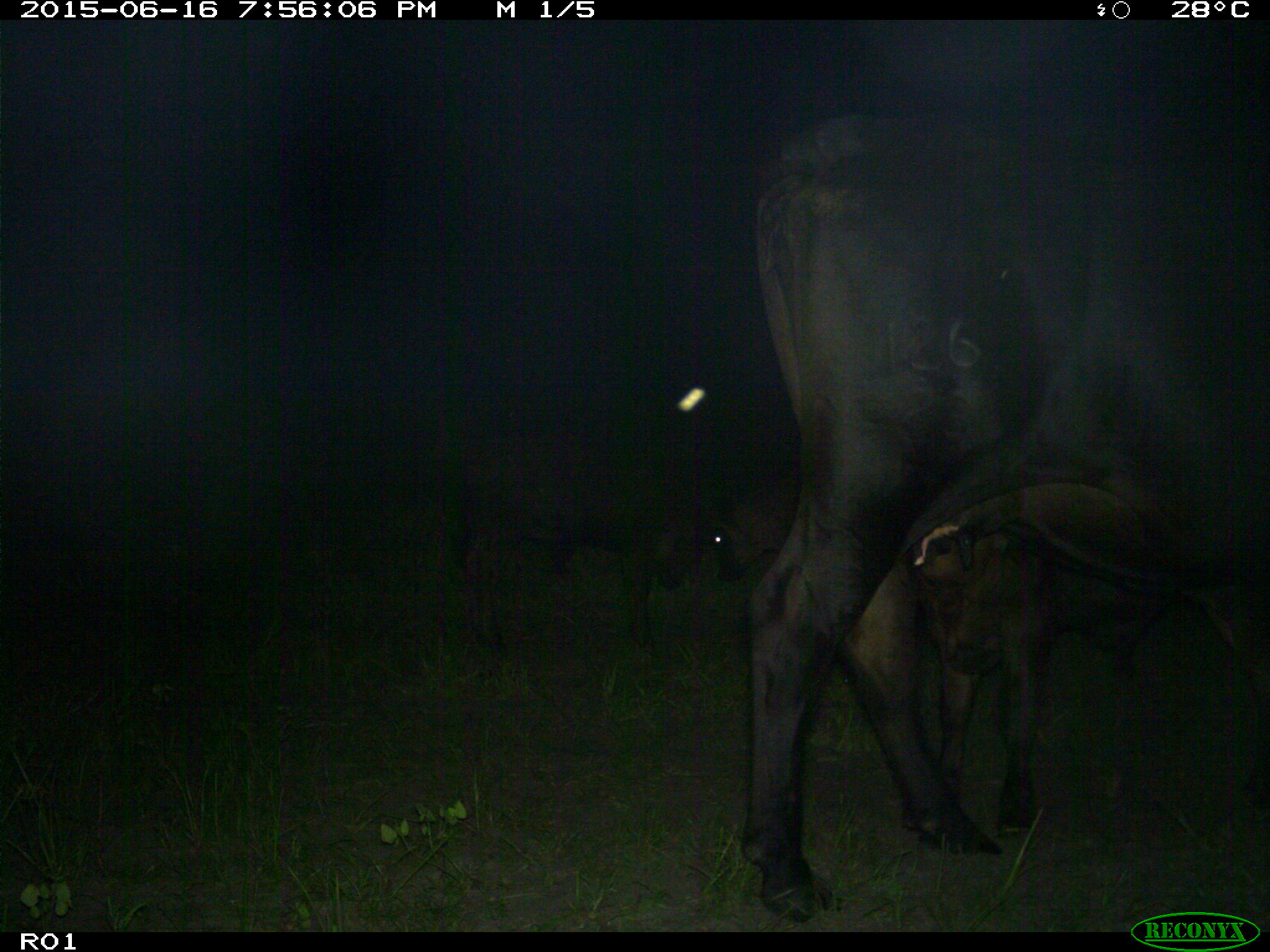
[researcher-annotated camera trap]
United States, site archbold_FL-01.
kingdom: Animalia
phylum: Chordata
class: Mammalia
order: Artiodactyla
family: Bovidae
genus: Bos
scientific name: Bos taurus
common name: domestic cow